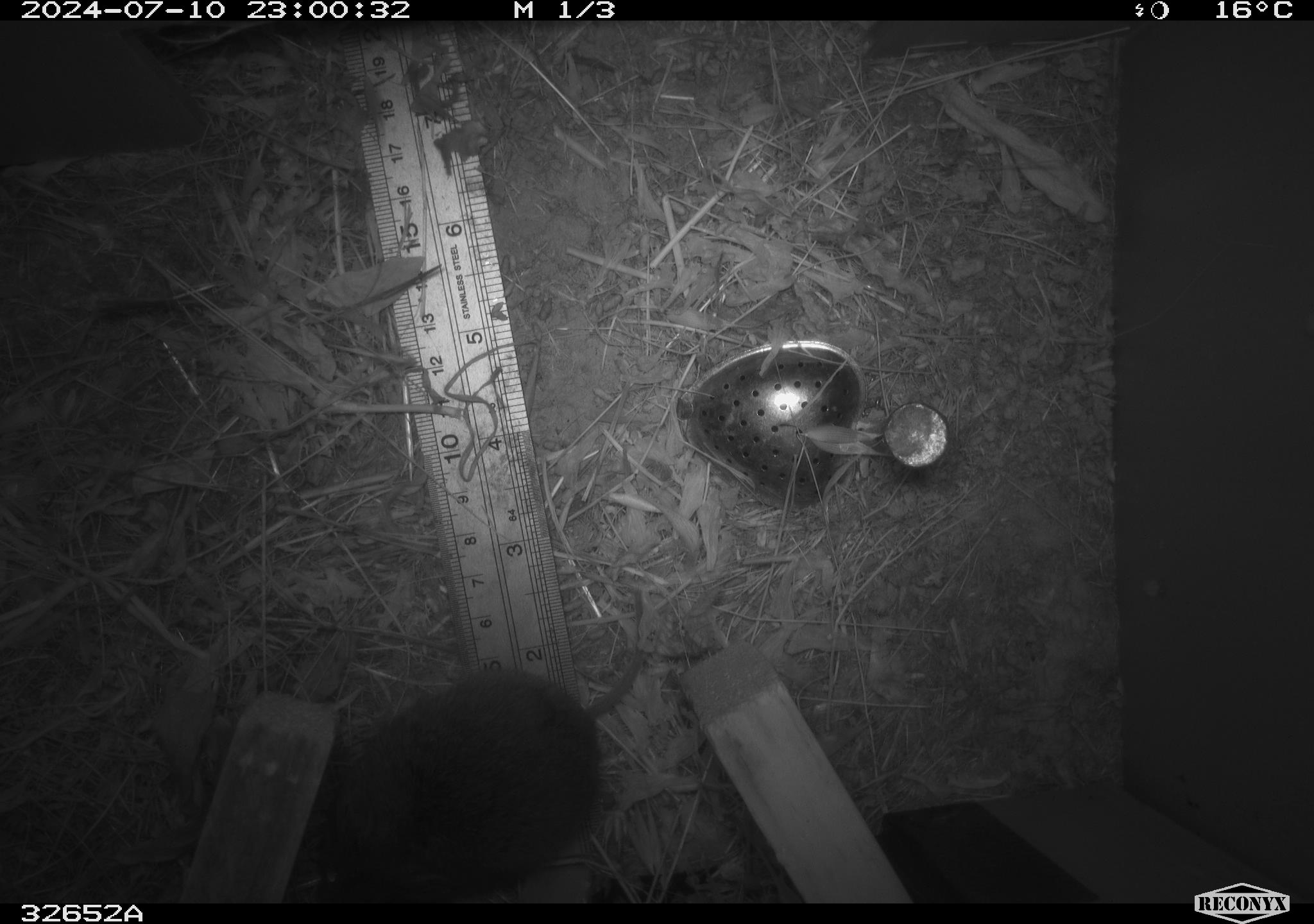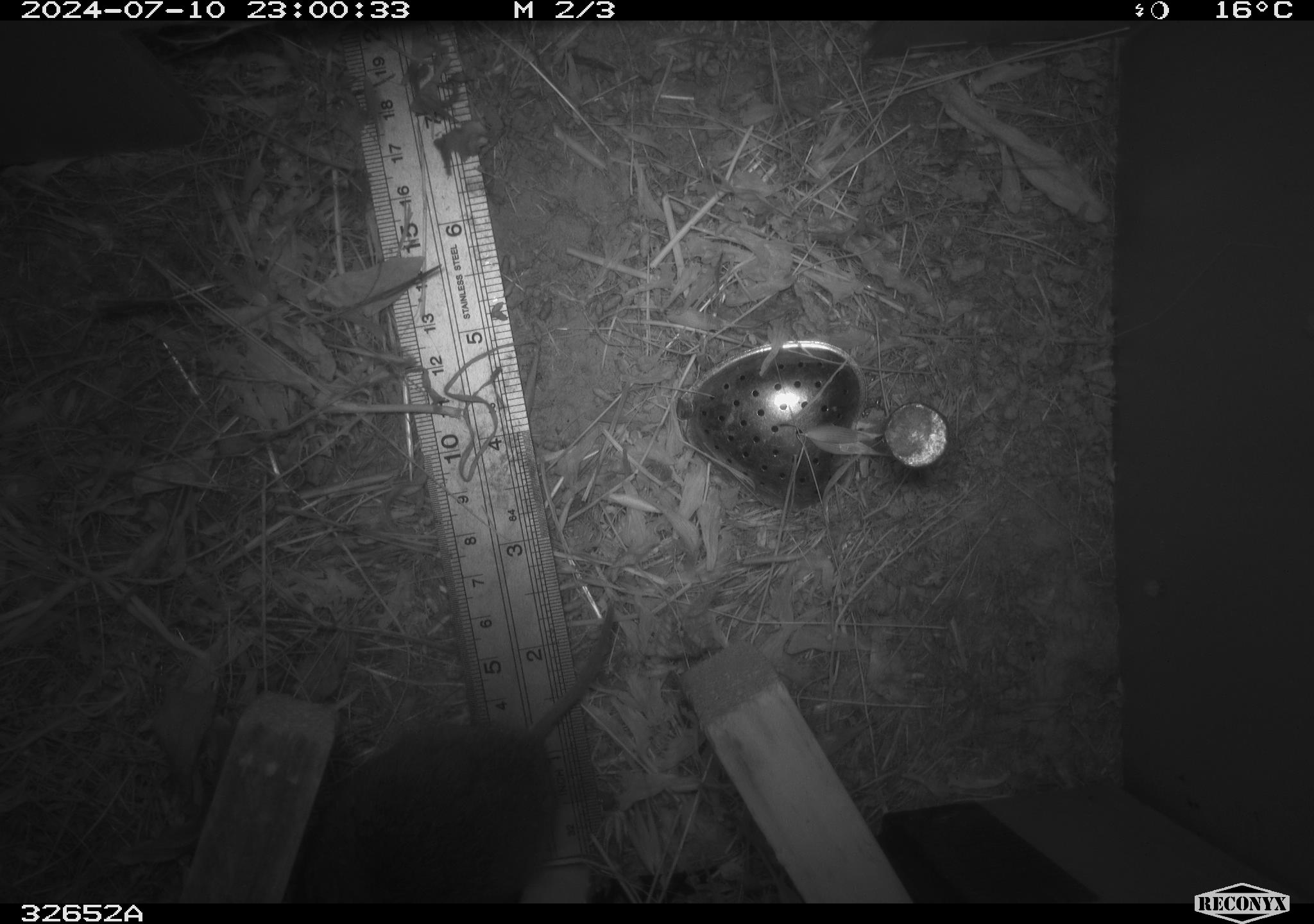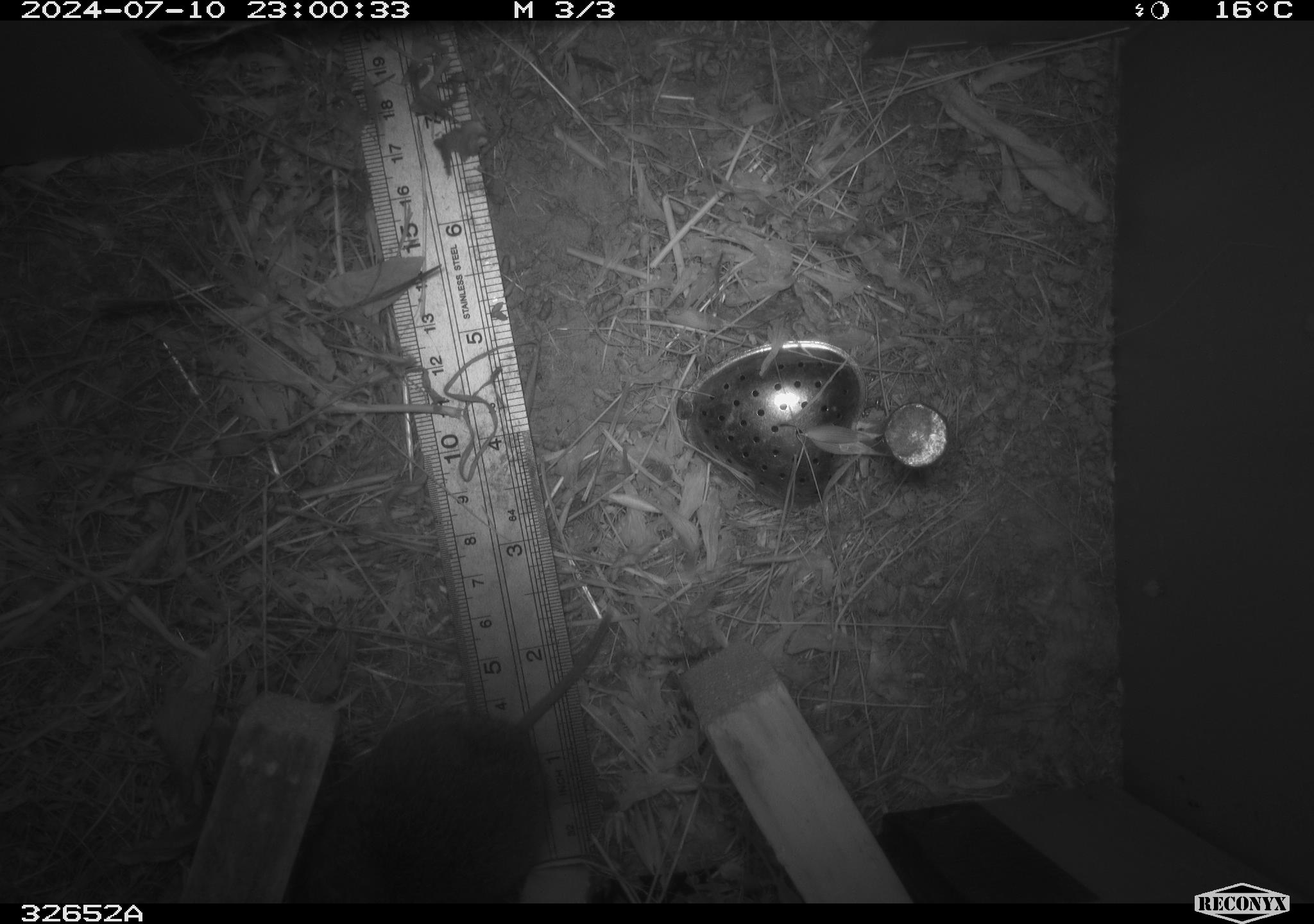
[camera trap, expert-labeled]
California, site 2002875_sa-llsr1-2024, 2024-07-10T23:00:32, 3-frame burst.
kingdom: Animalia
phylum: Chordata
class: Mammalia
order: Rodentia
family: Cricetidae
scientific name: Arvicolinae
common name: voles, lemmings, and muskrats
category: arvicolinae subfamily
Arvicolinae subfamily (voles, lemmings, and muskrats) (Arvicolinae).